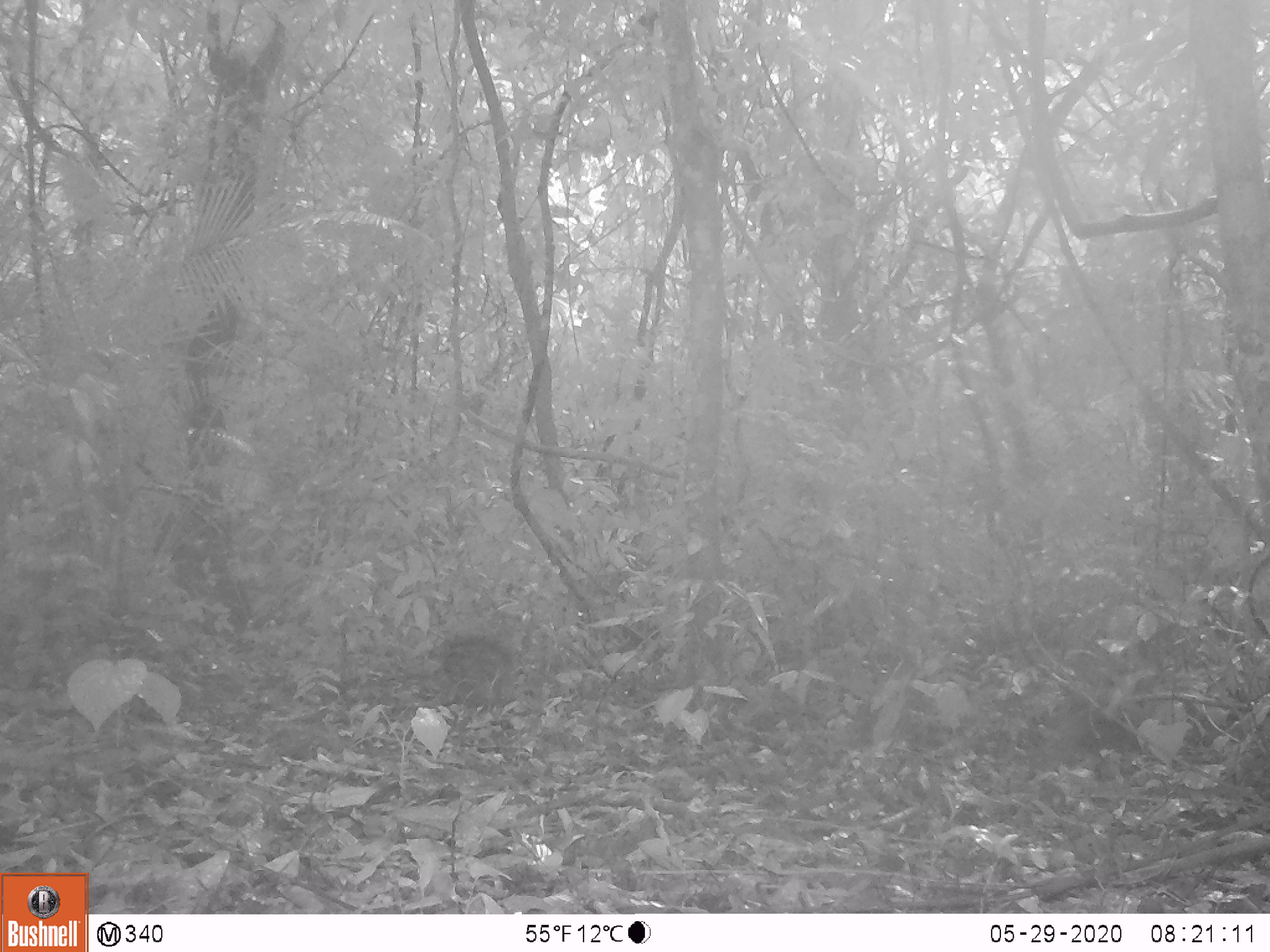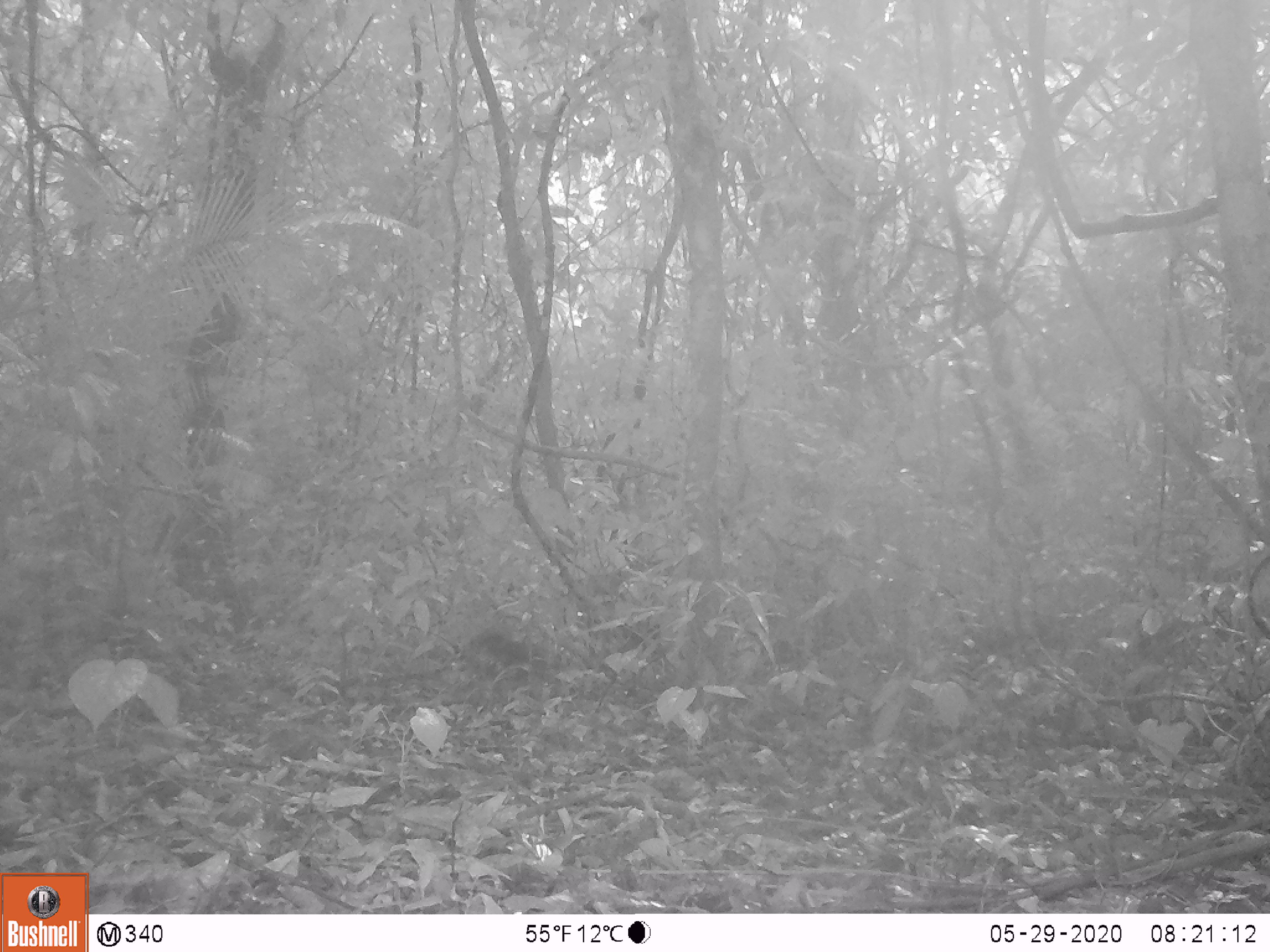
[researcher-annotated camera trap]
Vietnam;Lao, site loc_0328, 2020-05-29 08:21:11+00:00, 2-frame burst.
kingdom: Animalia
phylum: Chordata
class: Mammalia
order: Artiodactyla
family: Suidae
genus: Sus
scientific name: Sus scrofa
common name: eurasian wild pig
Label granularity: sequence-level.